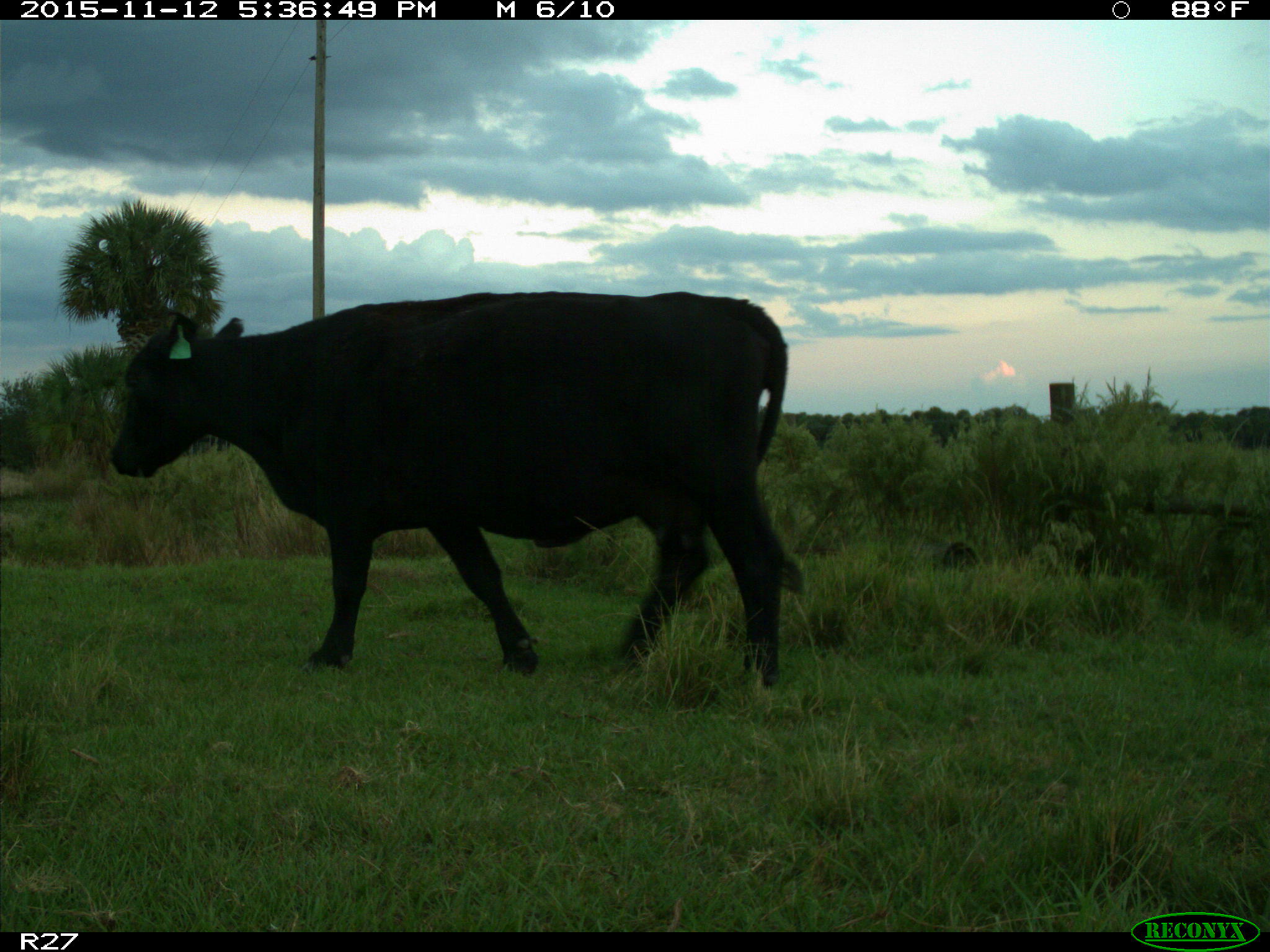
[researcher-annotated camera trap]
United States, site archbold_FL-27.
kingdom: Animalia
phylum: Chordata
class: Mammalia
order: Artiodactyla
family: Bovidae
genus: Bos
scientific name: Bos taurus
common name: domestic cow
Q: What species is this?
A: Bos taurus (domestic cow).